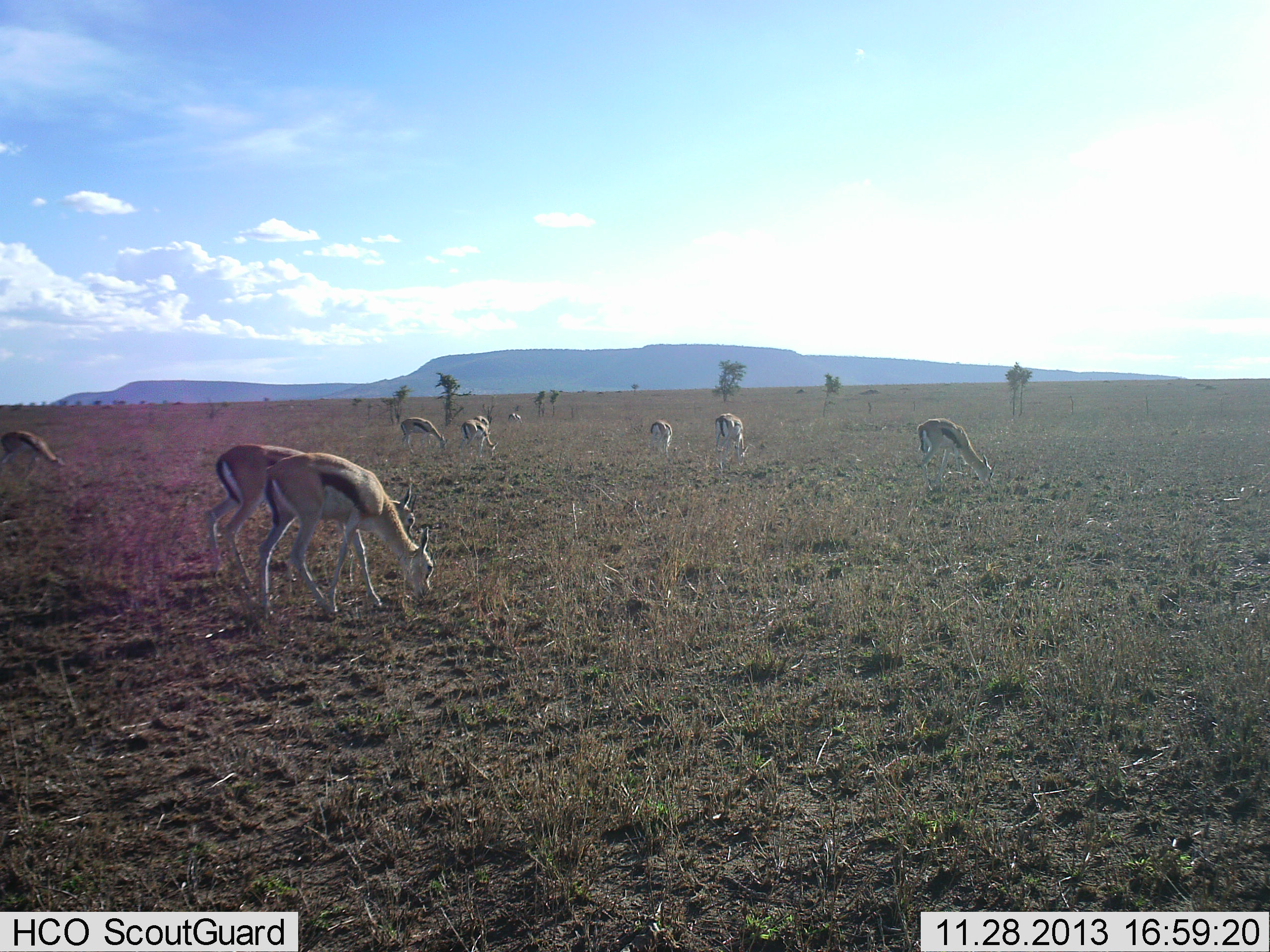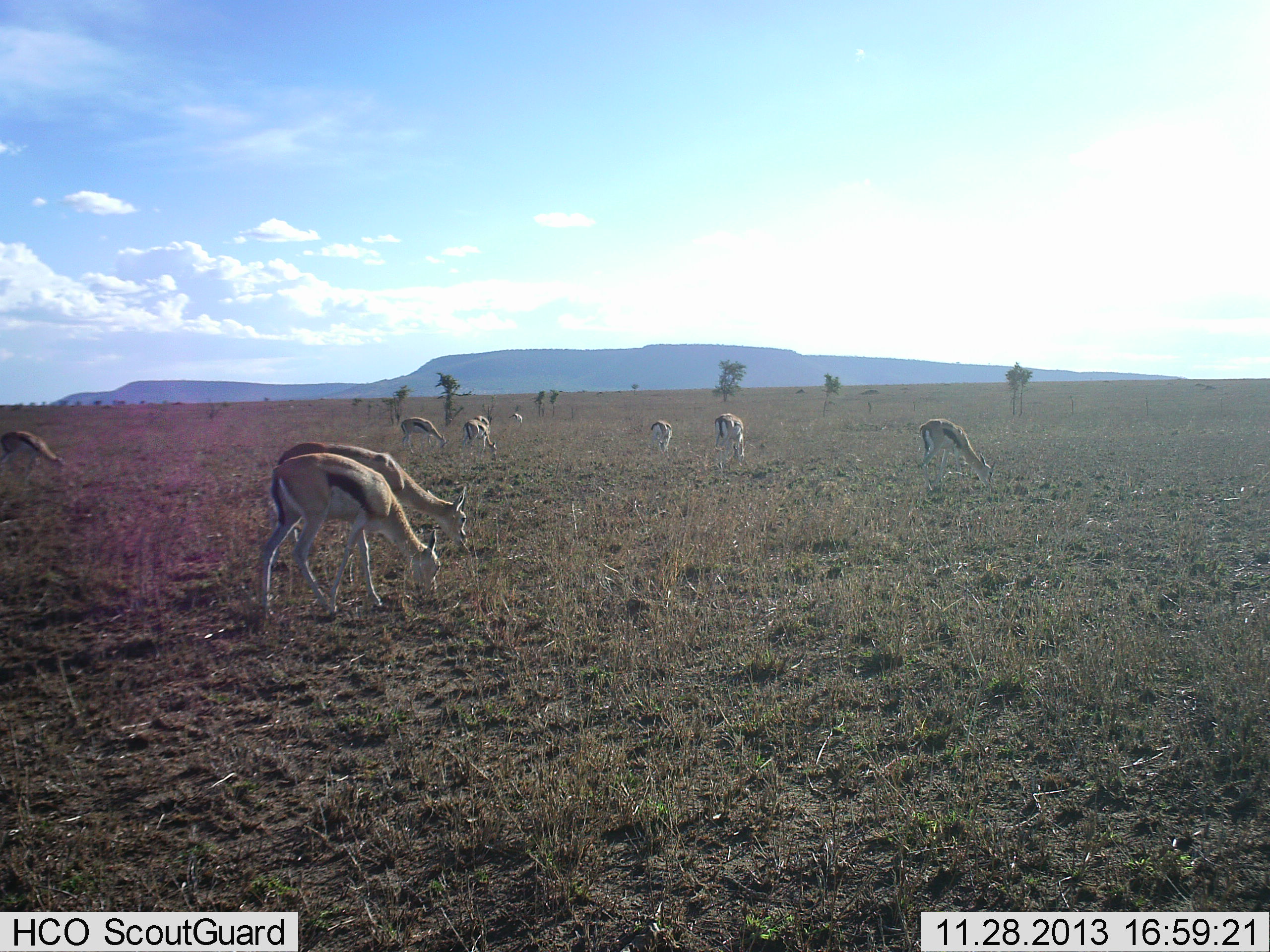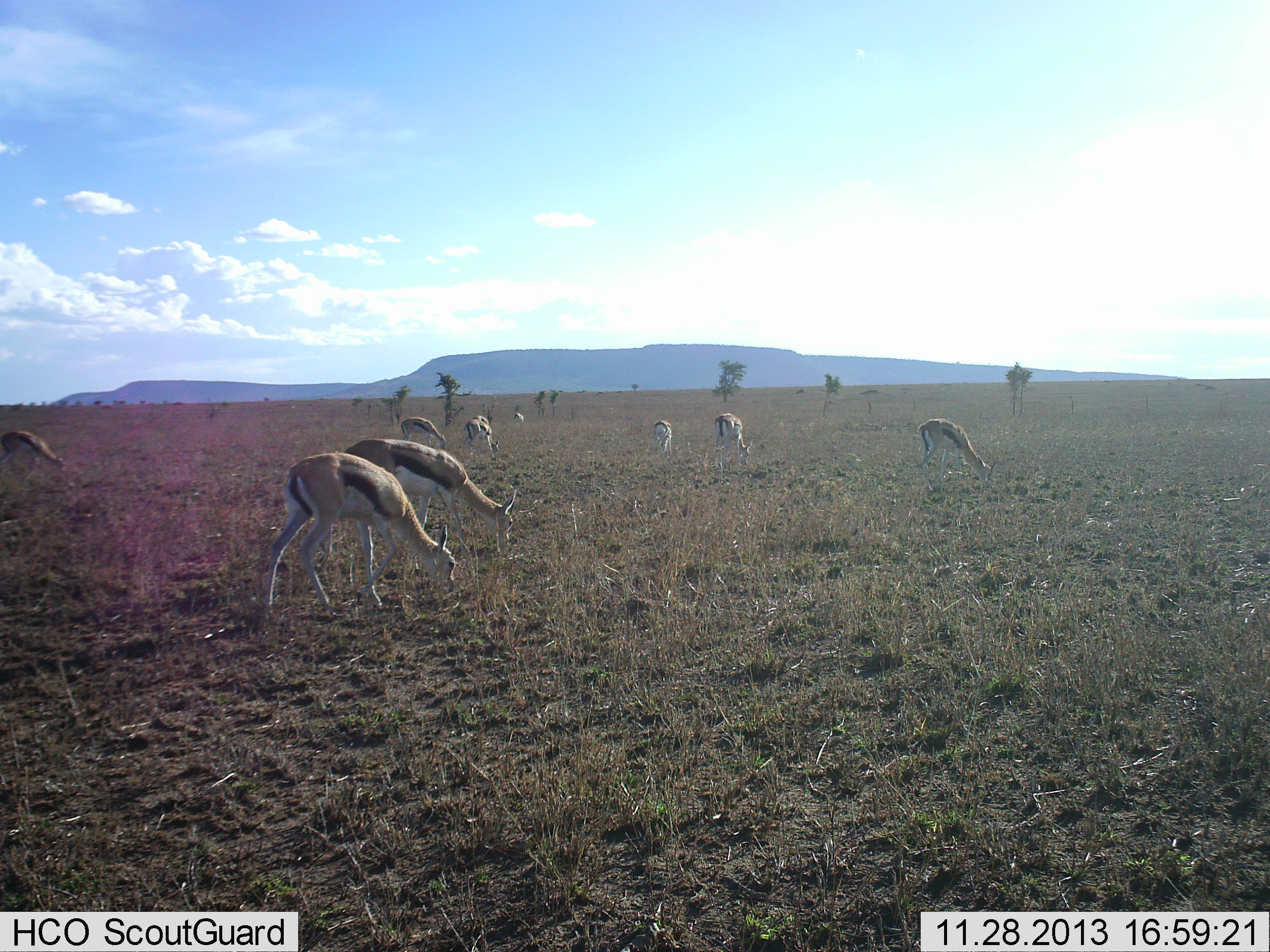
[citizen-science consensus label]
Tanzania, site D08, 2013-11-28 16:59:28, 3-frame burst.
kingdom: Animalia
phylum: Chordata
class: Mammalia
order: Artiodactyla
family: Bovidae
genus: Eudorcas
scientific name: Eudorcas thomsonii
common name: thomson's gazelle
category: gazellethomsons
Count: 10.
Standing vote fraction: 10%.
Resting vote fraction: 0%.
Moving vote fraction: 0%.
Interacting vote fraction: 0%.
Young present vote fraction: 0%.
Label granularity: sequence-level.